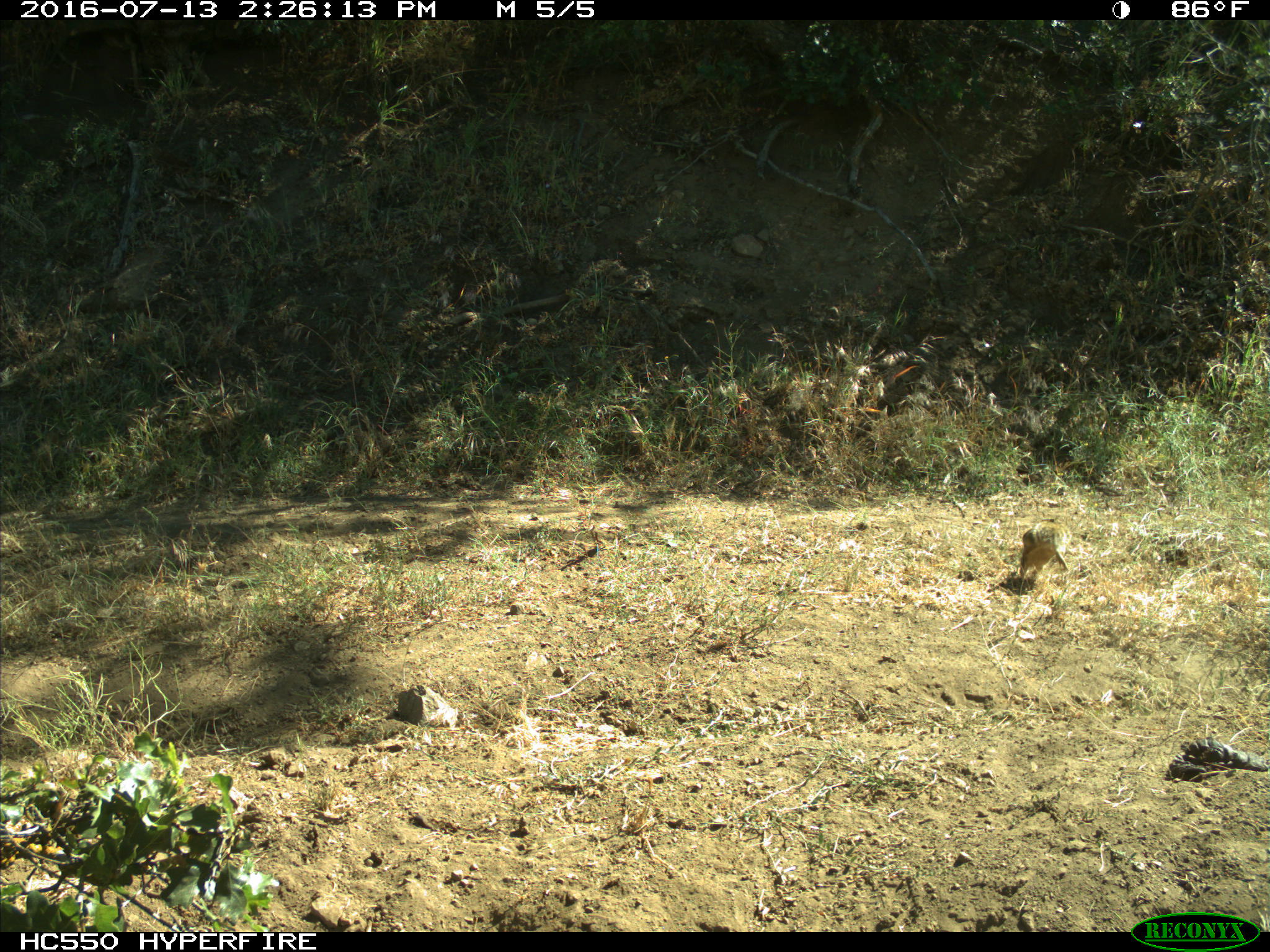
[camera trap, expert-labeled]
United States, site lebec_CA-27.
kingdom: Animalia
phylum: Chordata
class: Mammalia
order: Rodentia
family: Sciuridae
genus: Otospermophilus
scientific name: Otospermophilus beecheyi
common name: california ground squirrel